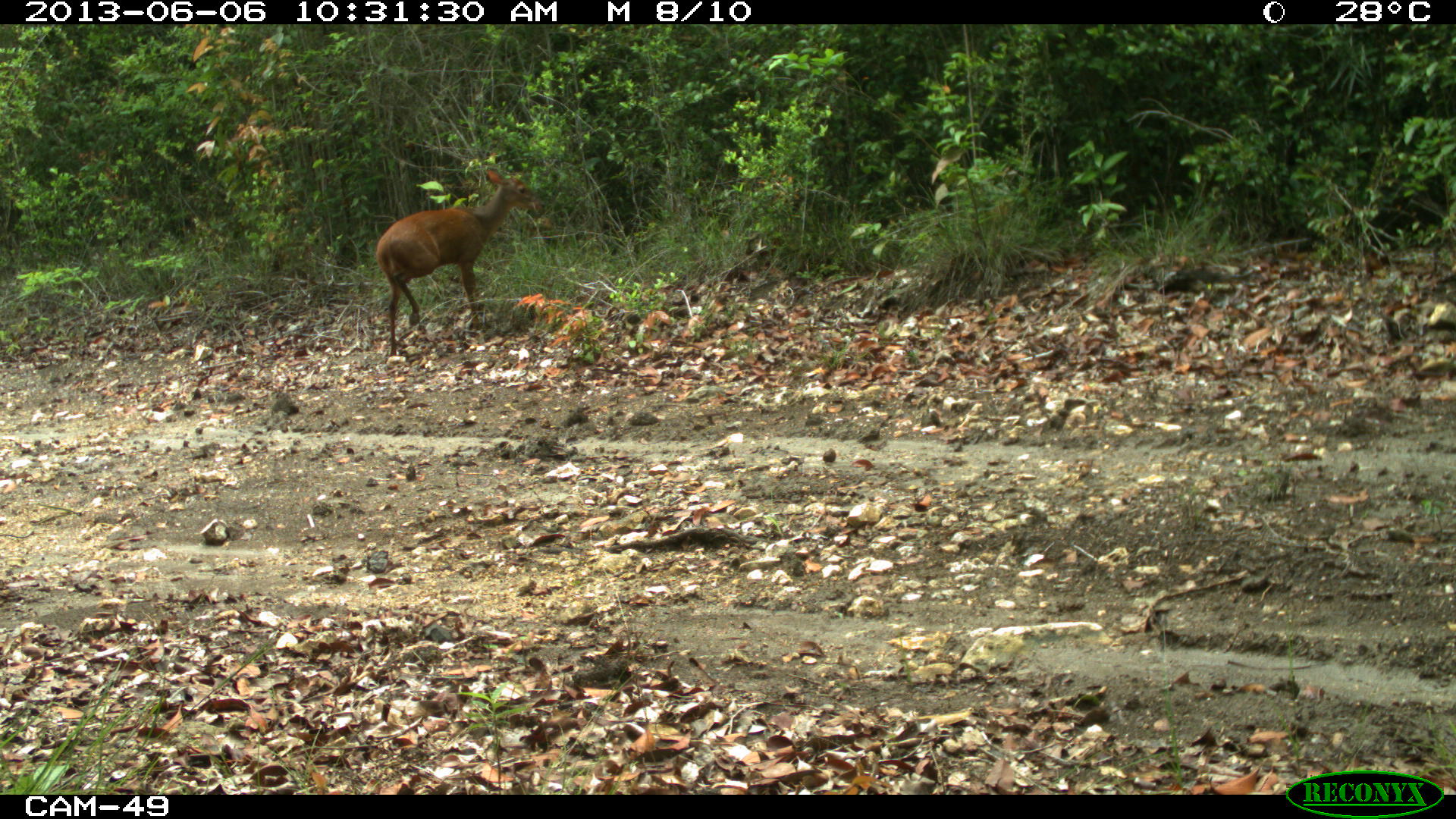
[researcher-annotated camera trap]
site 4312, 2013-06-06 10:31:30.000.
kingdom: Animalia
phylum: Chordata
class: Mammalia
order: Artiodactyla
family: Cervidae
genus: Mazama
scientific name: Mazama temama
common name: central american red brocket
Mazama temama (central american red brocket), count 1, sex male.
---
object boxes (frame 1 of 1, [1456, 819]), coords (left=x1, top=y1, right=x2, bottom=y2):
mazama temama: (left=373, top=167, right=543, bottom=356)